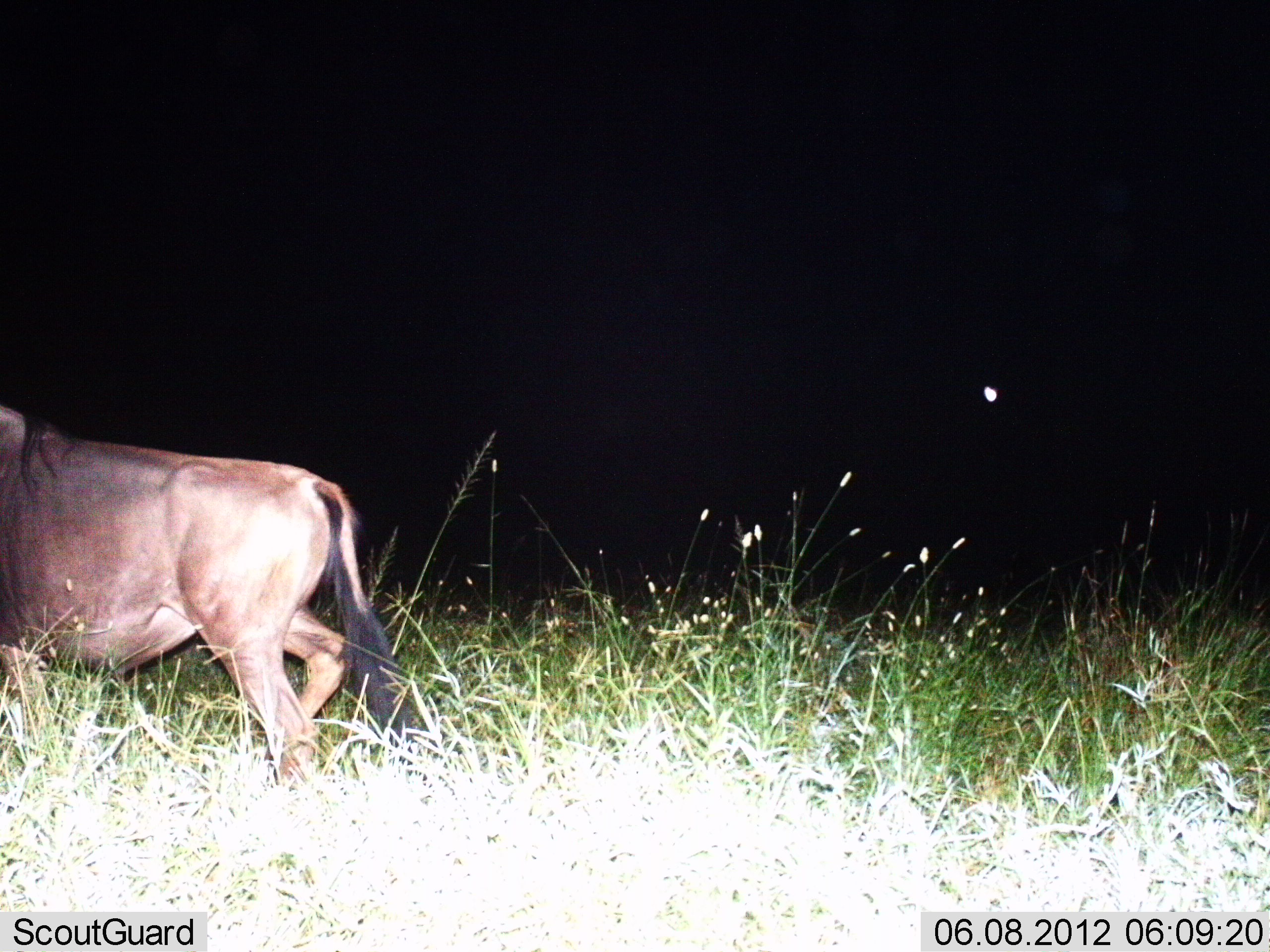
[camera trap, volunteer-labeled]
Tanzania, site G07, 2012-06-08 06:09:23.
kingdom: Animalia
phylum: Chordata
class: Mammalia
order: Artiodactyla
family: Bovidae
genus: Connochaetes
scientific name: Connochaetes taurinus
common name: blue wildebeest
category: wildebeest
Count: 1.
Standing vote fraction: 0%.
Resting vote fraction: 0%.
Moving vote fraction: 100%.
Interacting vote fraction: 0%.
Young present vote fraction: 0%.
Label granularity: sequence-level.